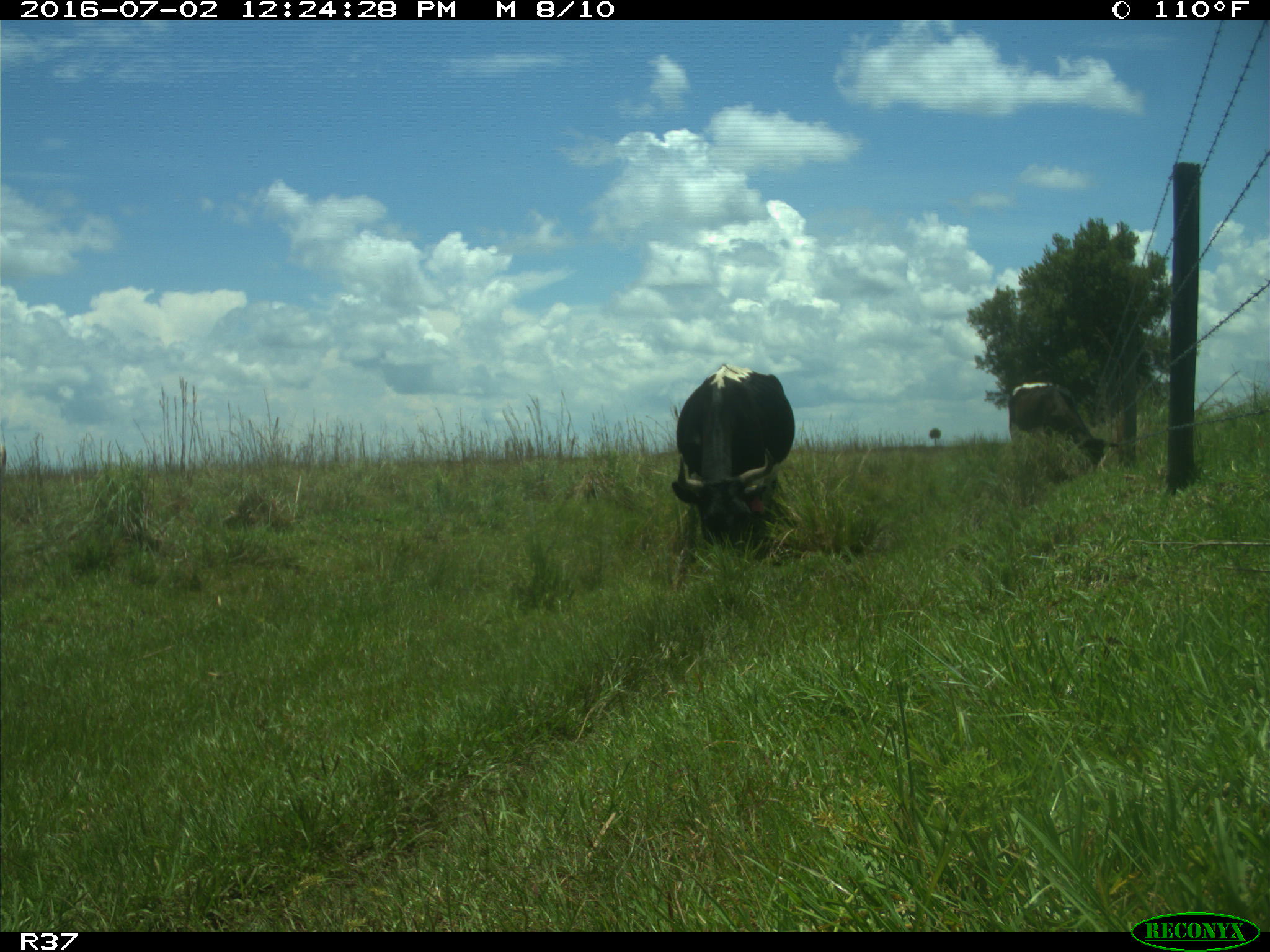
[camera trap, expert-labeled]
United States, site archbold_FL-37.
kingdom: Animalia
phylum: Chordata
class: Mammalia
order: Artiodactyla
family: Bovidae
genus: Bos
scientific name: Bos taurus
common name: domestic cow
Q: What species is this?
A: Bos taurus (domestic cow).